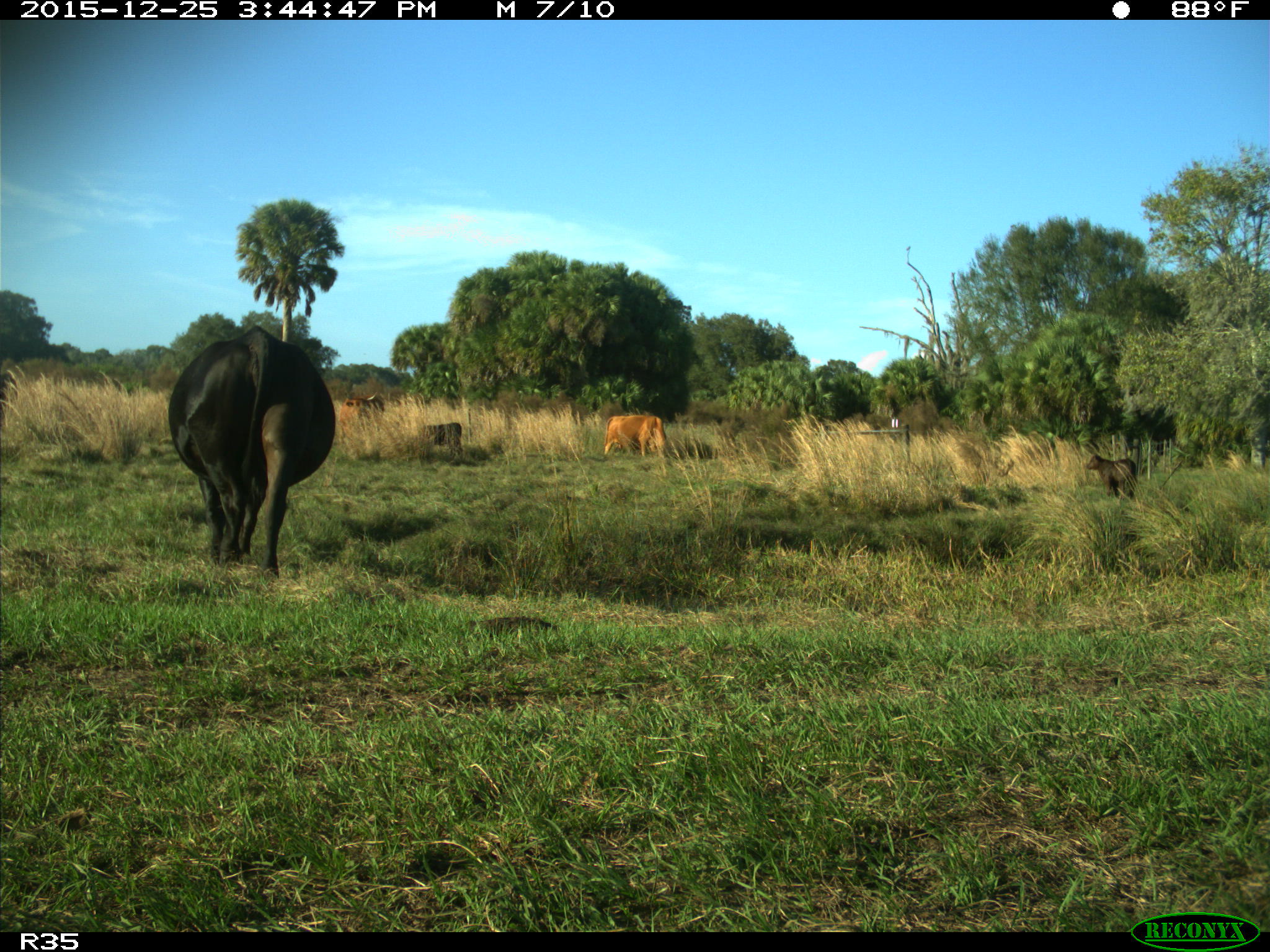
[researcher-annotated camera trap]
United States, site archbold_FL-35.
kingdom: Animalia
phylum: Chordata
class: Mammalia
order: Artiodactyla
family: Bovidae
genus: Bos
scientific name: Bos taurus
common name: domestic cow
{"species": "Bos taurus (domestic cow)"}